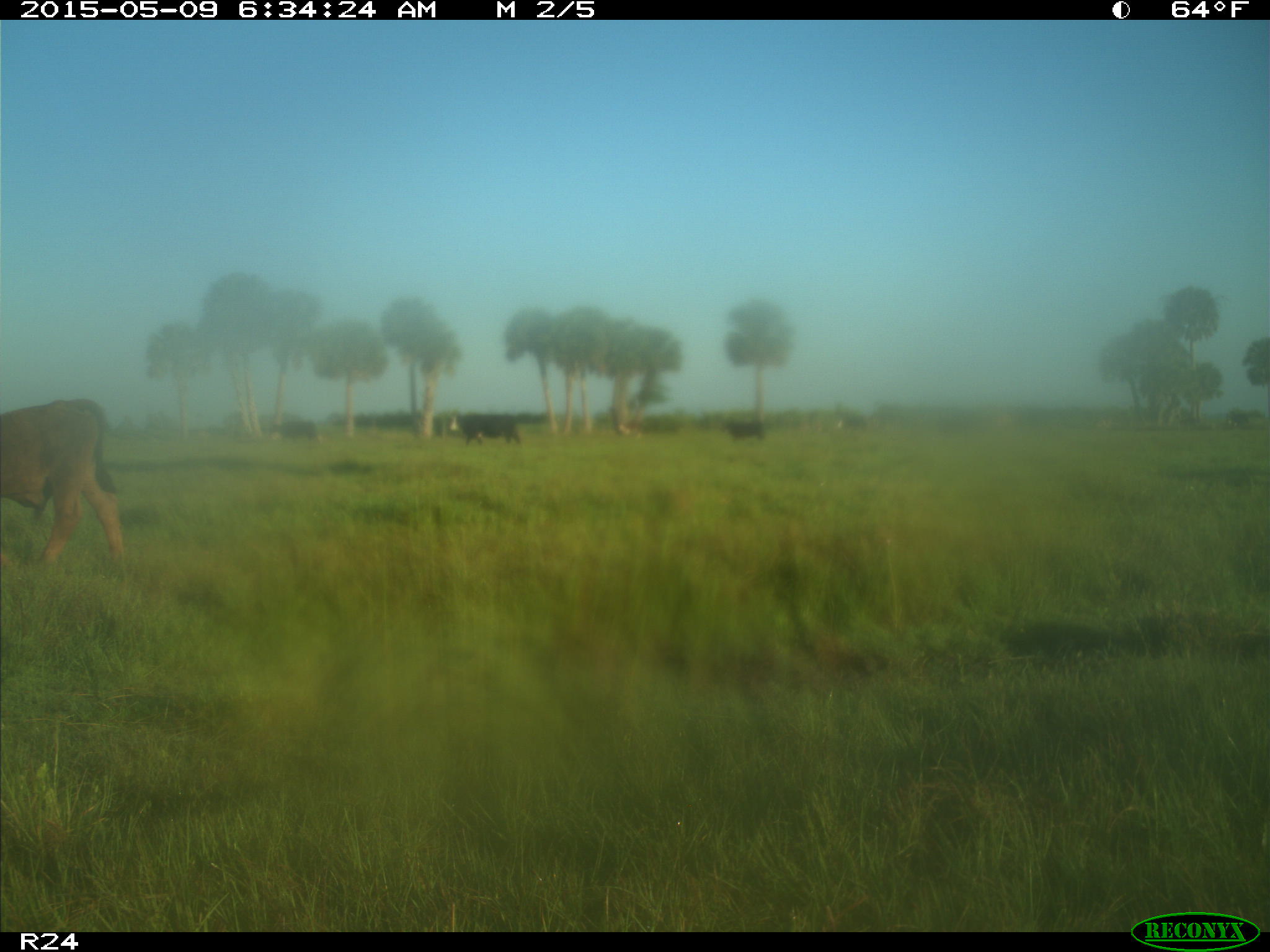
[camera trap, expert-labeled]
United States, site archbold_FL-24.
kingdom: Animalia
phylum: Chordata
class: Mammalia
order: Artiodactyla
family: Bovidae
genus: Bos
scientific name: Bos taurus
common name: domestic cow